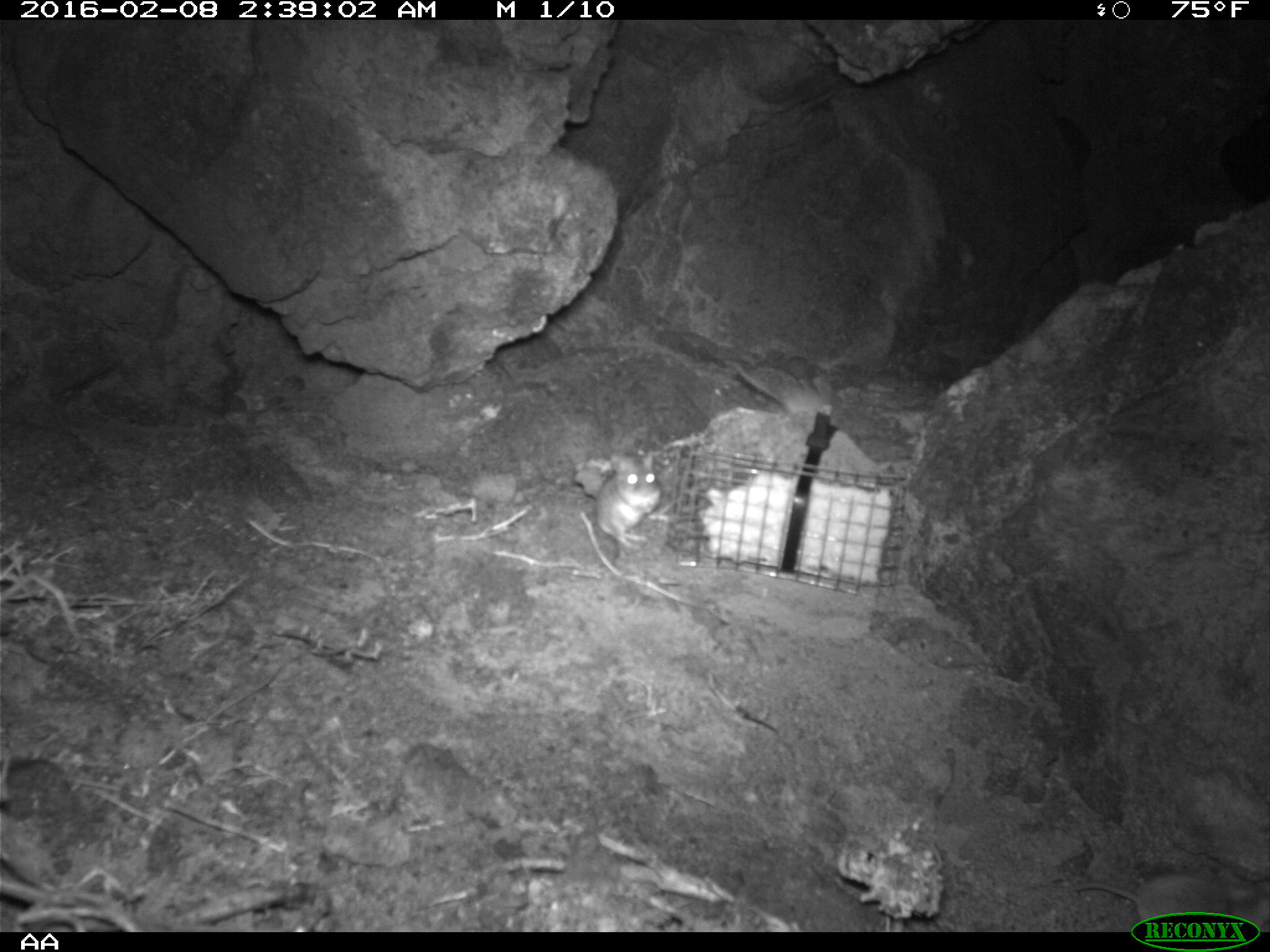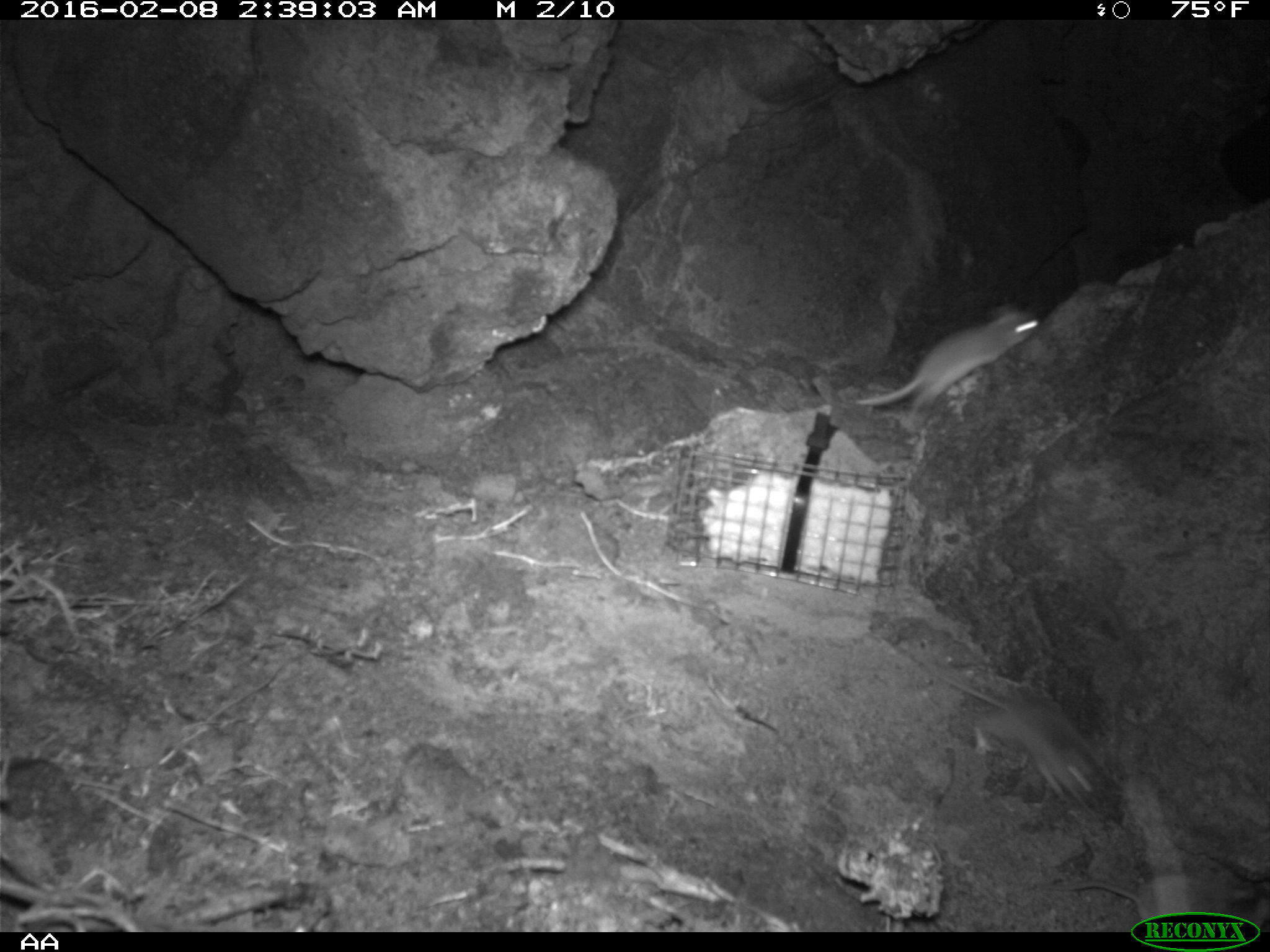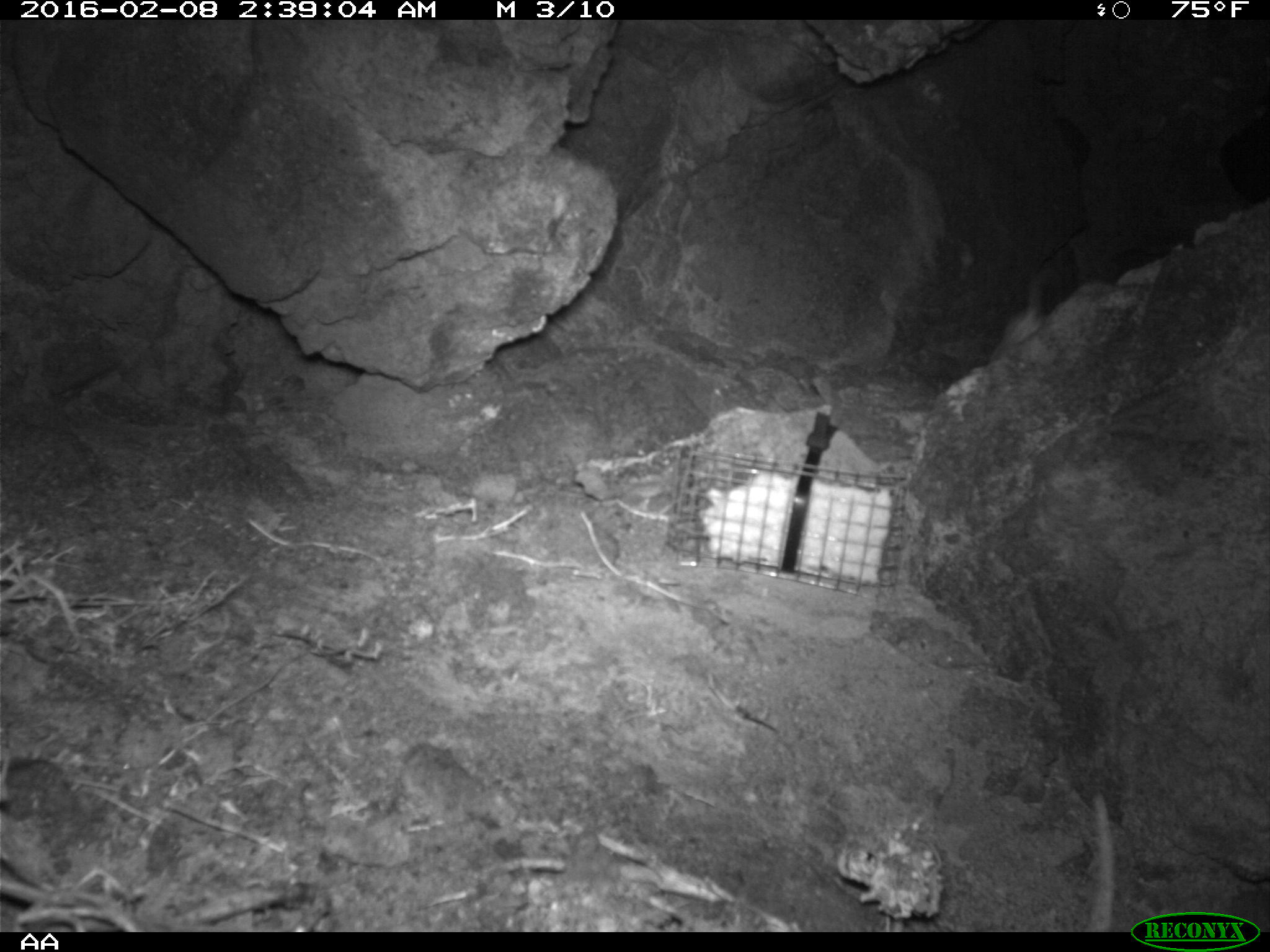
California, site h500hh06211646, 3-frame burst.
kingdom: Animalia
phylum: Chordata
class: Mammalia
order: Rodentia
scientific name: Rodentia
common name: rodent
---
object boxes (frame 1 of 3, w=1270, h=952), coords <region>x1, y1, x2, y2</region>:
rodent: <region>1013, 862, 1269, 932</region>; <region>596, 450, 660, 568</region>; <region>732, 359, 838, 428</region>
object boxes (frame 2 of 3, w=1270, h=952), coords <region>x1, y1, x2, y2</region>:
rodent: <region>924, 661, 1101, 807</region>; <region>848, 298, 1040, 422</region>; <region>1026, 876, 1269, 932</region>